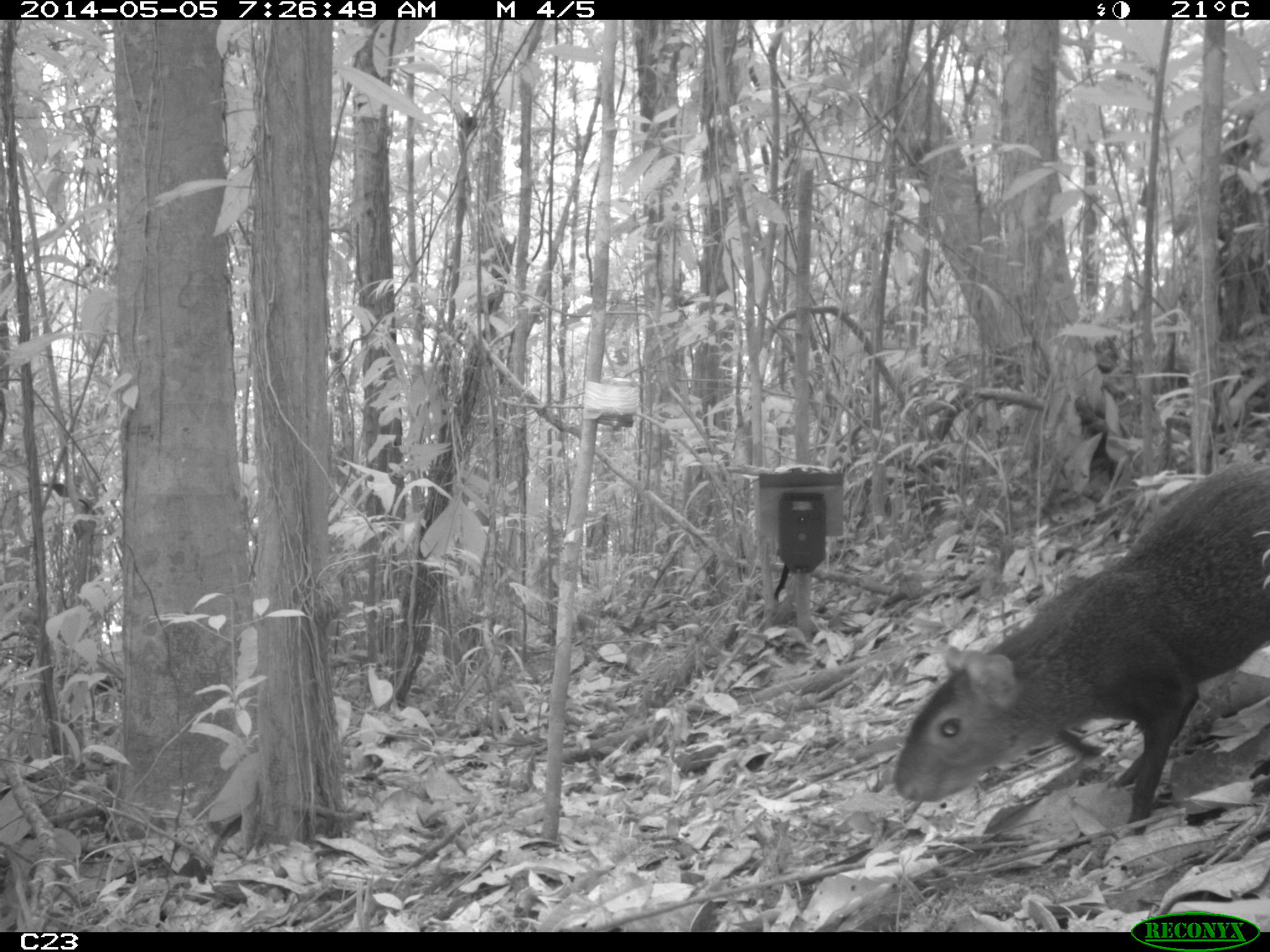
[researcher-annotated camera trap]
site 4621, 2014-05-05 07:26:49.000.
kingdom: Animalia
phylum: Chordata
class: Mammalia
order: Rodentia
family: Dasyproctidae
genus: Dasyprocta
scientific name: Dasyprocta leporina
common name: red-rumped agouti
Dasyprocta leporina (red-rumped agouti), count 1, age adult.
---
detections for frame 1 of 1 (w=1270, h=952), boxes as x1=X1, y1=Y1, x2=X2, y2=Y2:
dasyprocta leporina: x1=891, y1=459, x2=1270, y2=835